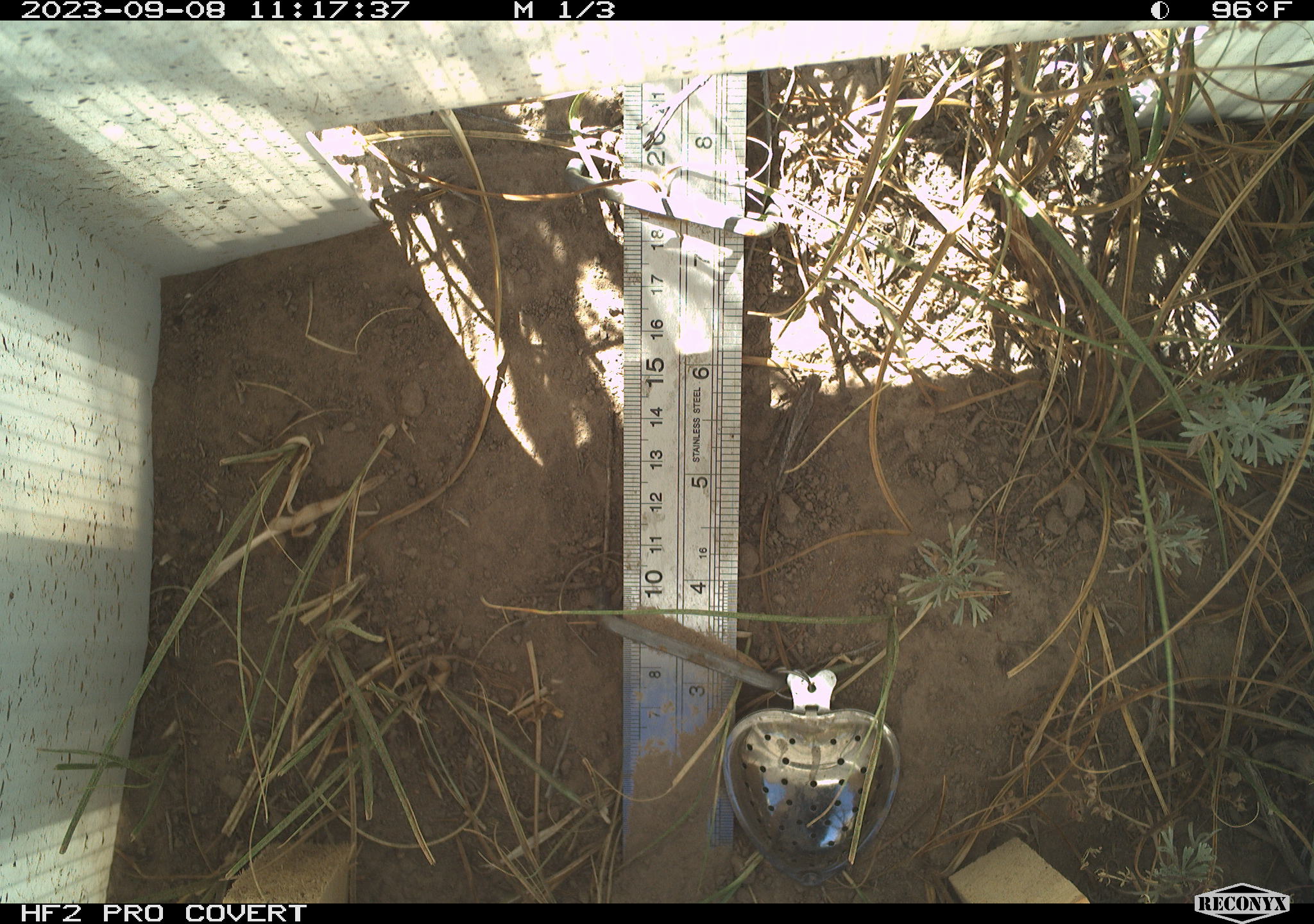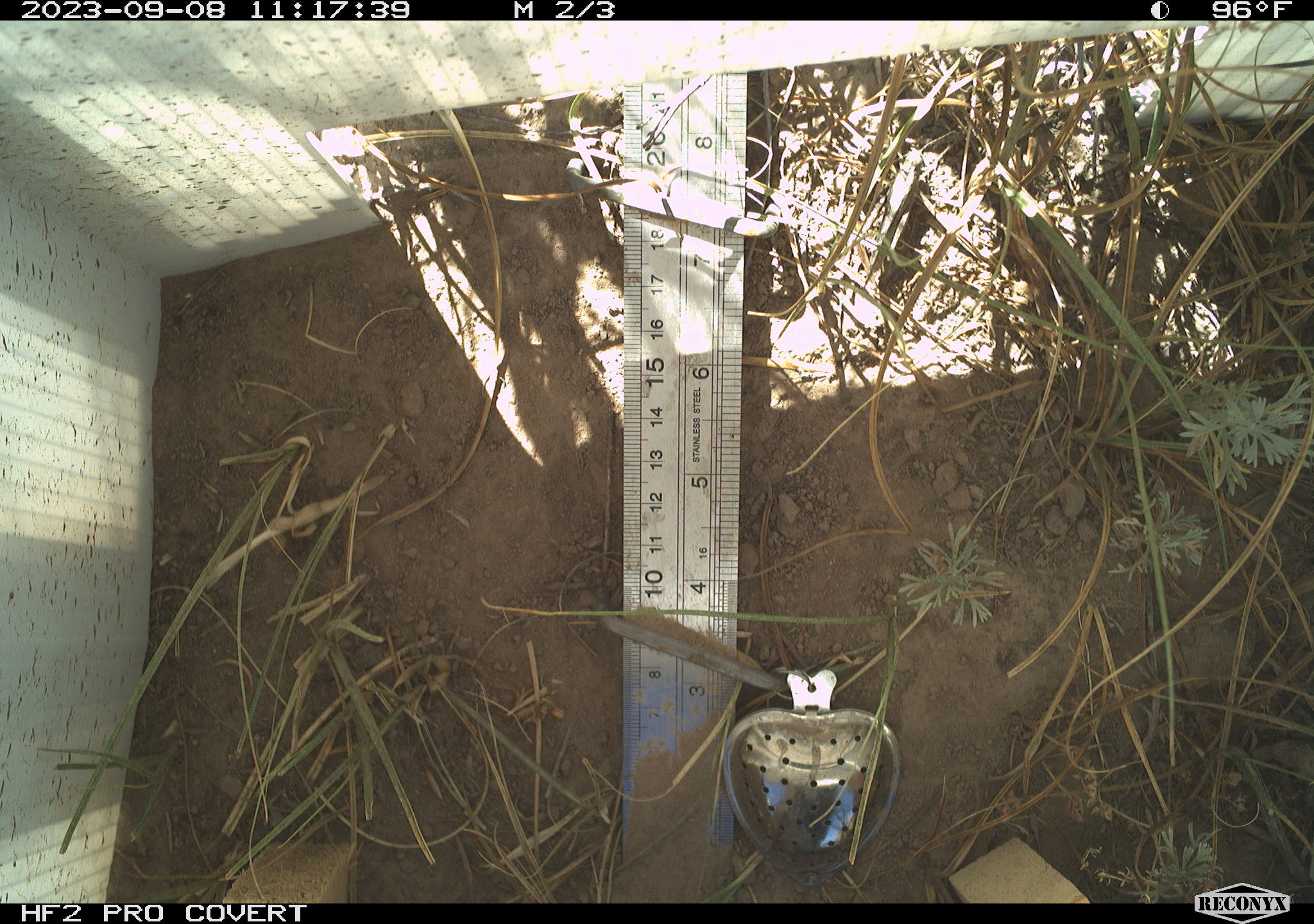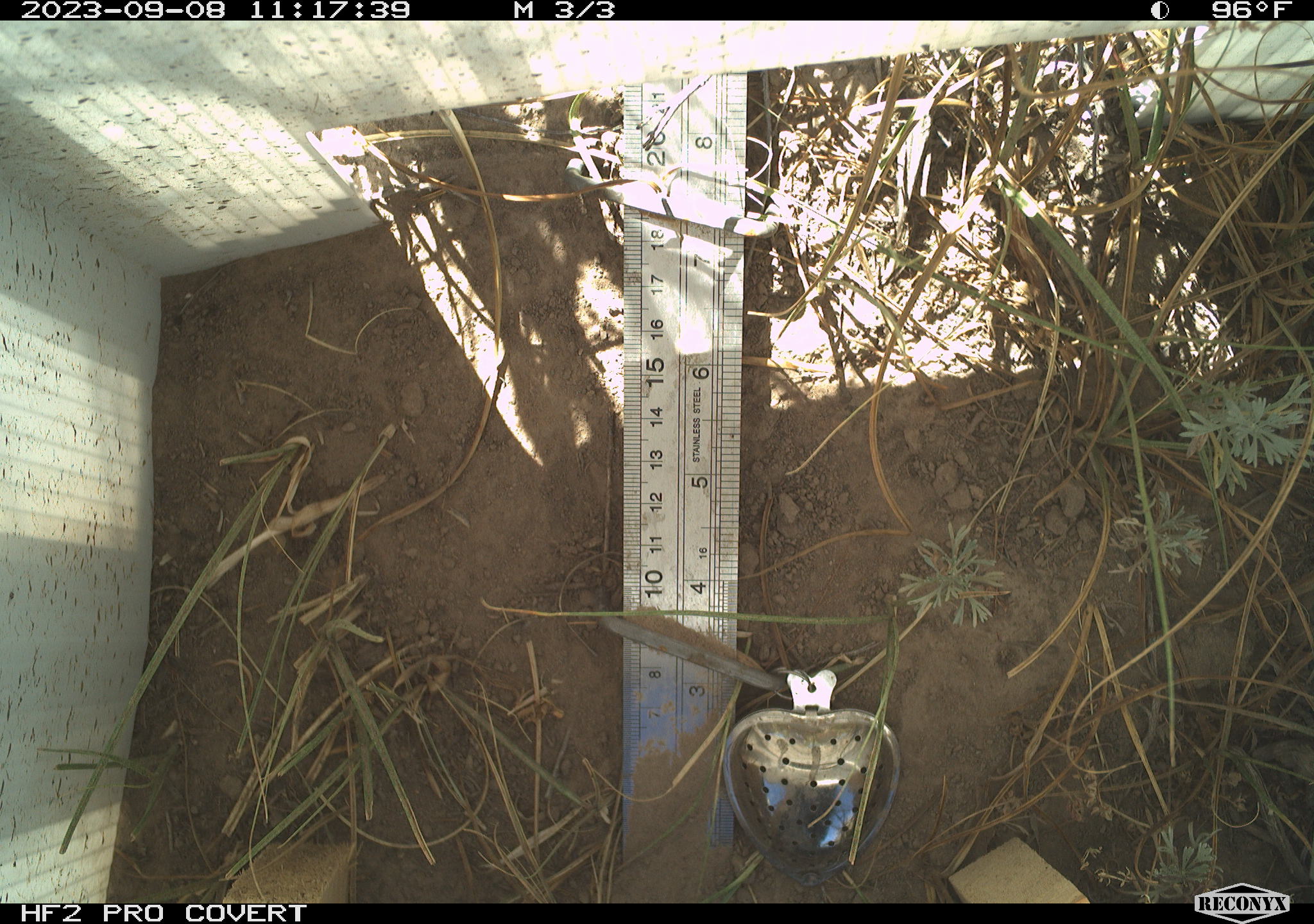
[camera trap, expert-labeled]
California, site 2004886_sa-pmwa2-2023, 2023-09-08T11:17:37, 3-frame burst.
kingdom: Animalia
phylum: Arthropoda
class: Insecta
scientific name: Insecta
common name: insect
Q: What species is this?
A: Insect (Insecta).